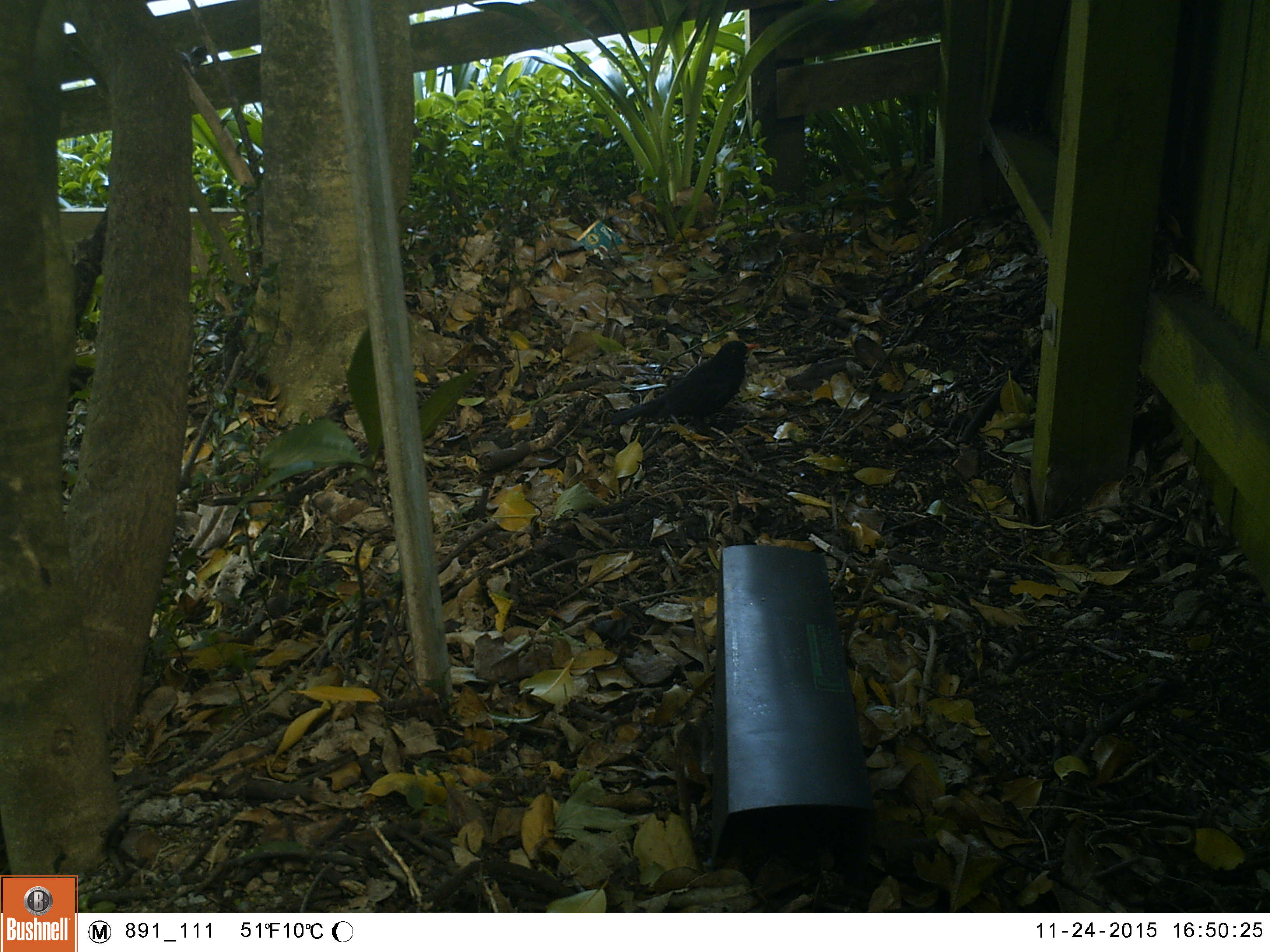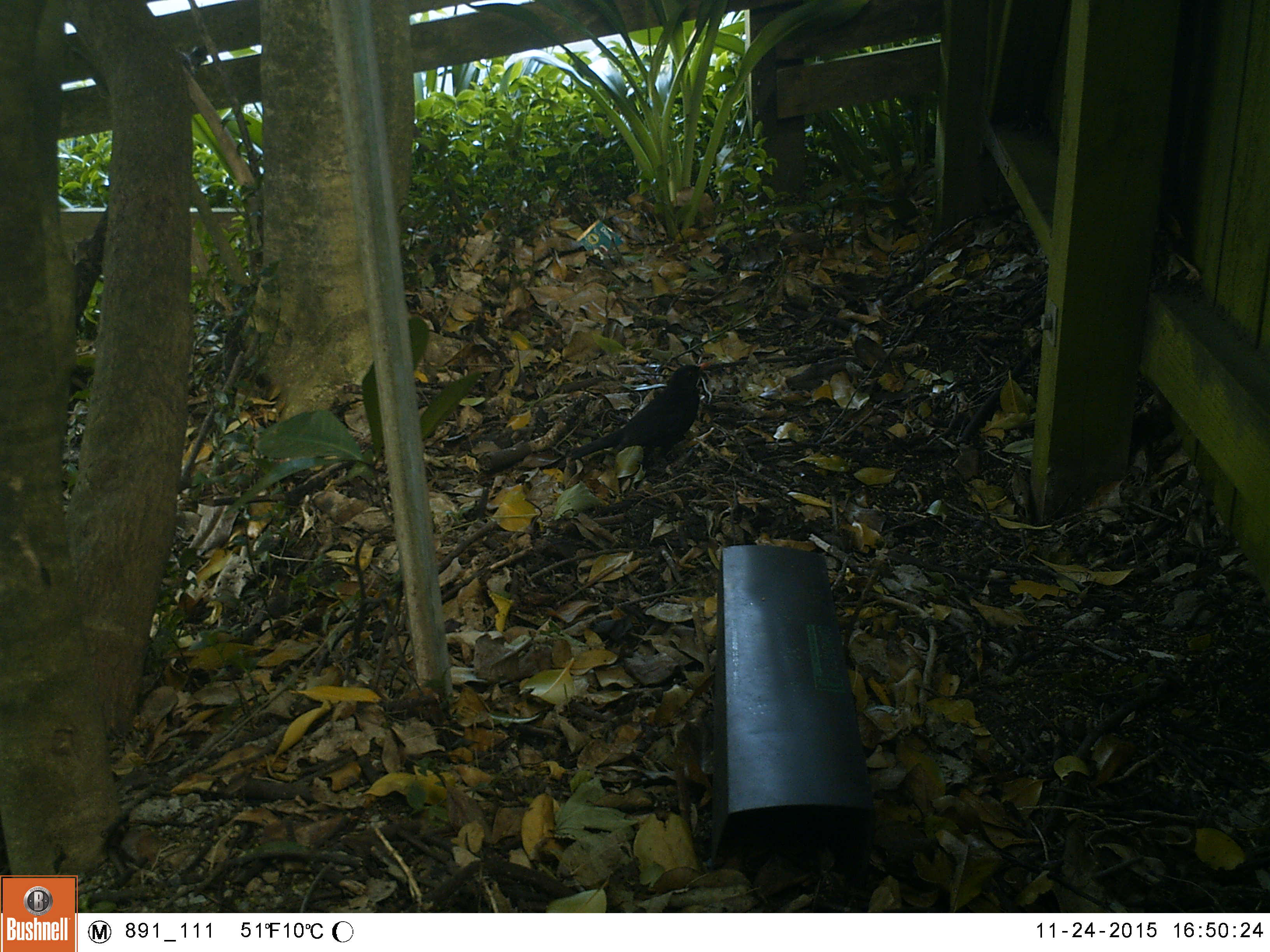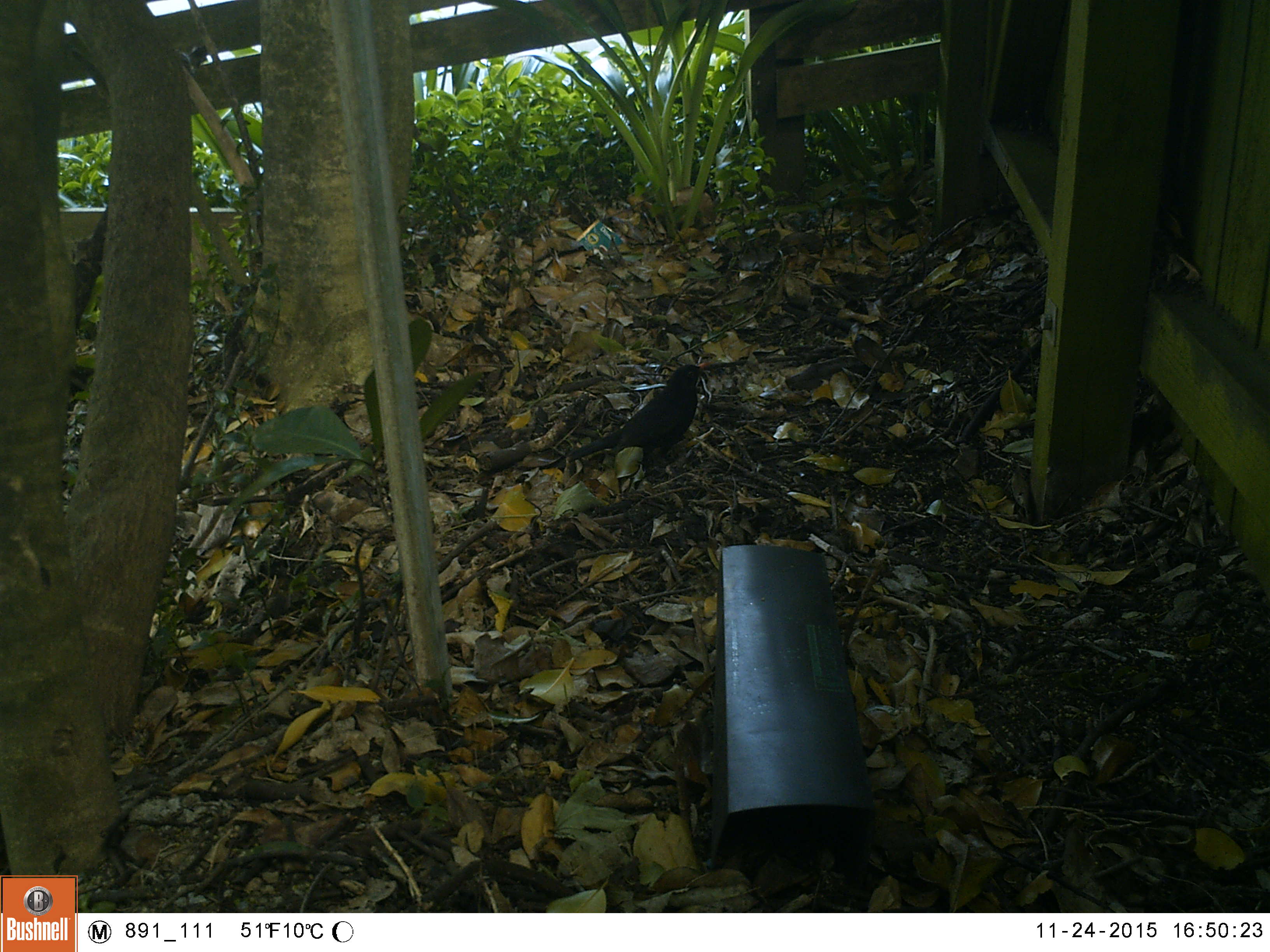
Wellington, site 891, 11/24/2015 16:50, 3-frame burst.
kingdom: Animalia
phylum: Chordata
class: Aves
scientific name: Aves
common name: bird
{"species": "bird (Aves)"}